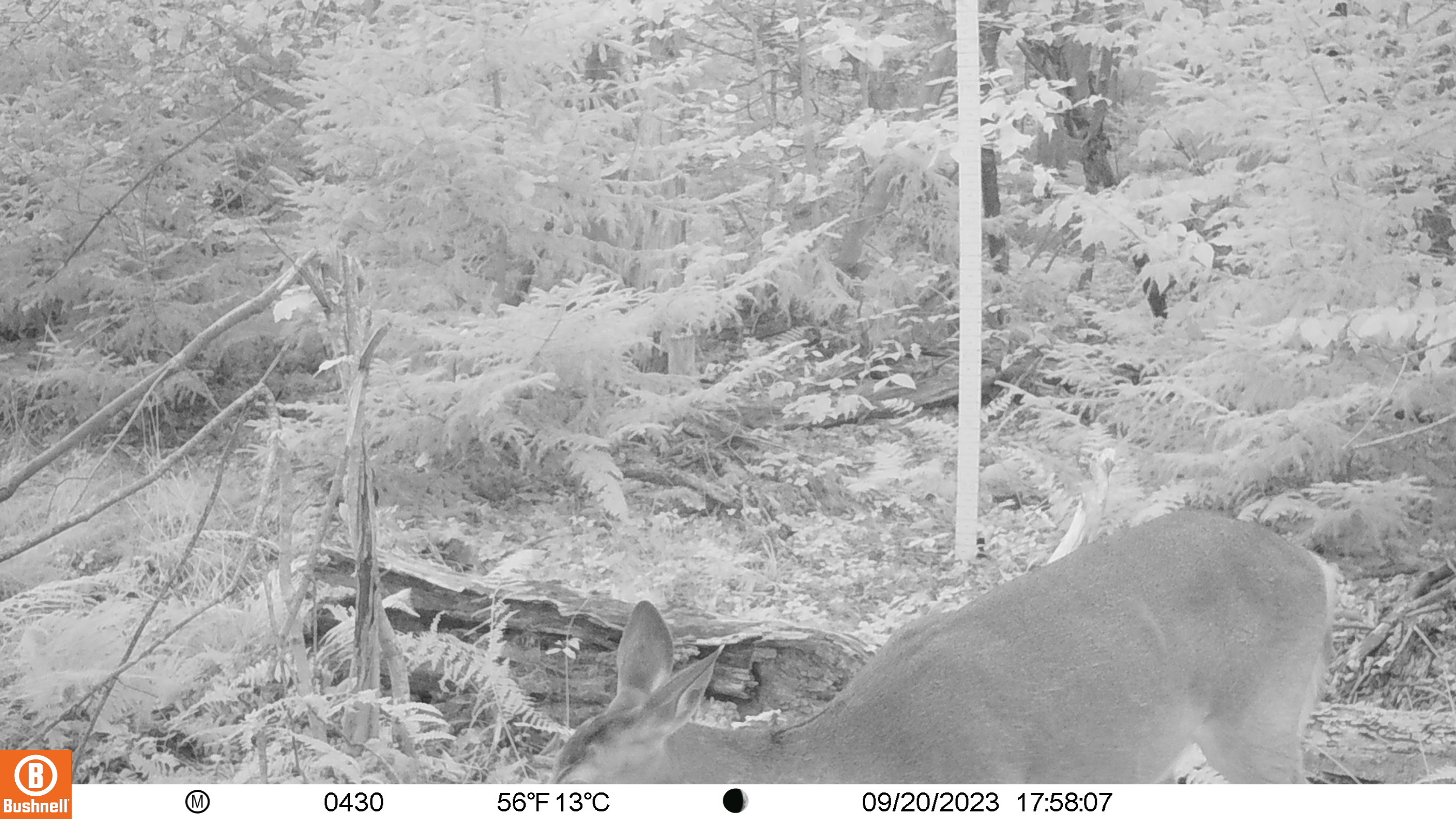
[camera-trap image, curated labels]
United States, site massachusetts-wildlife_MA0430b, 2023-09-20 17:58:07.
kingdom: Animalia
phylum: Chordata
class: Mammalia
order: Artiodactyla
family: Cervidae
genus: Odocoileus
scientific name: Odocoileus virginianus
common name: white-tailed deer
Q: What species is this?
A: White-tailed deer (Odocoileus virginianus).